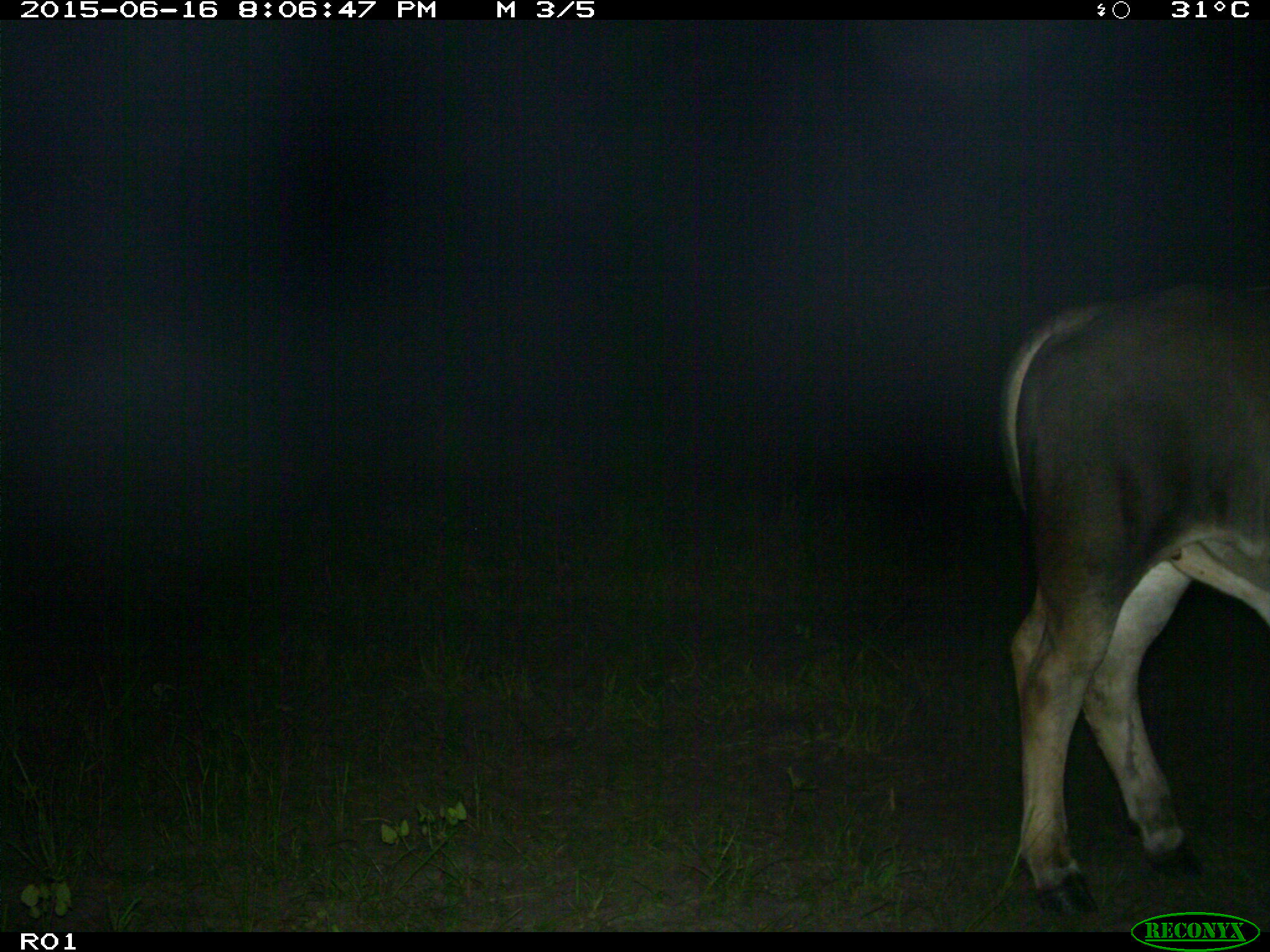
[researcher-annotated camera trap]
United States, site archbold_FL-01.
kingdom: Animalia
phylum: Chordata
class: Mammalia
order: Artiodactyla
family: Bovidae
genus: Bos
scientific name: Bos taurus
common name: domestic cow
Bos taurus (domestic cow).